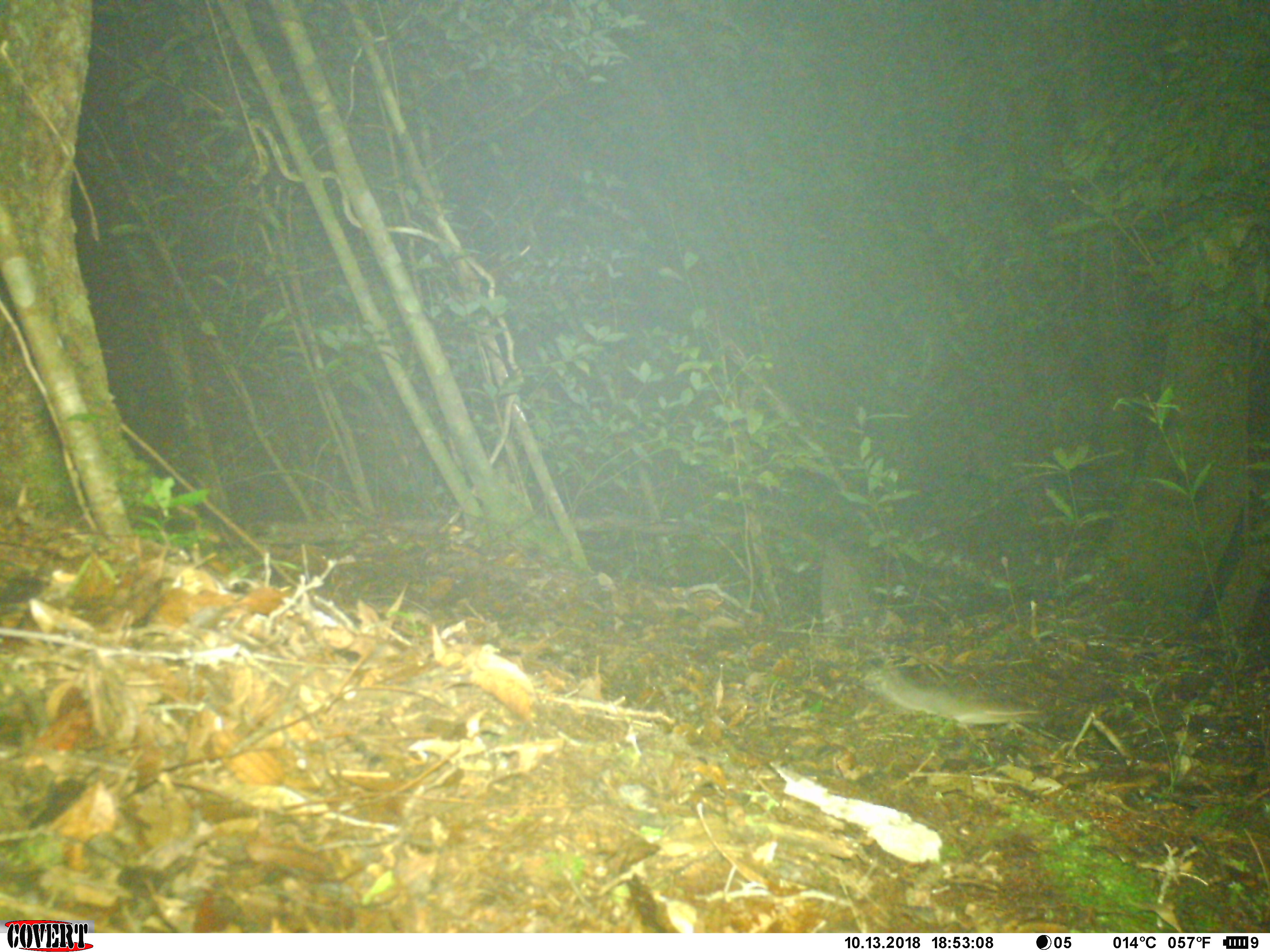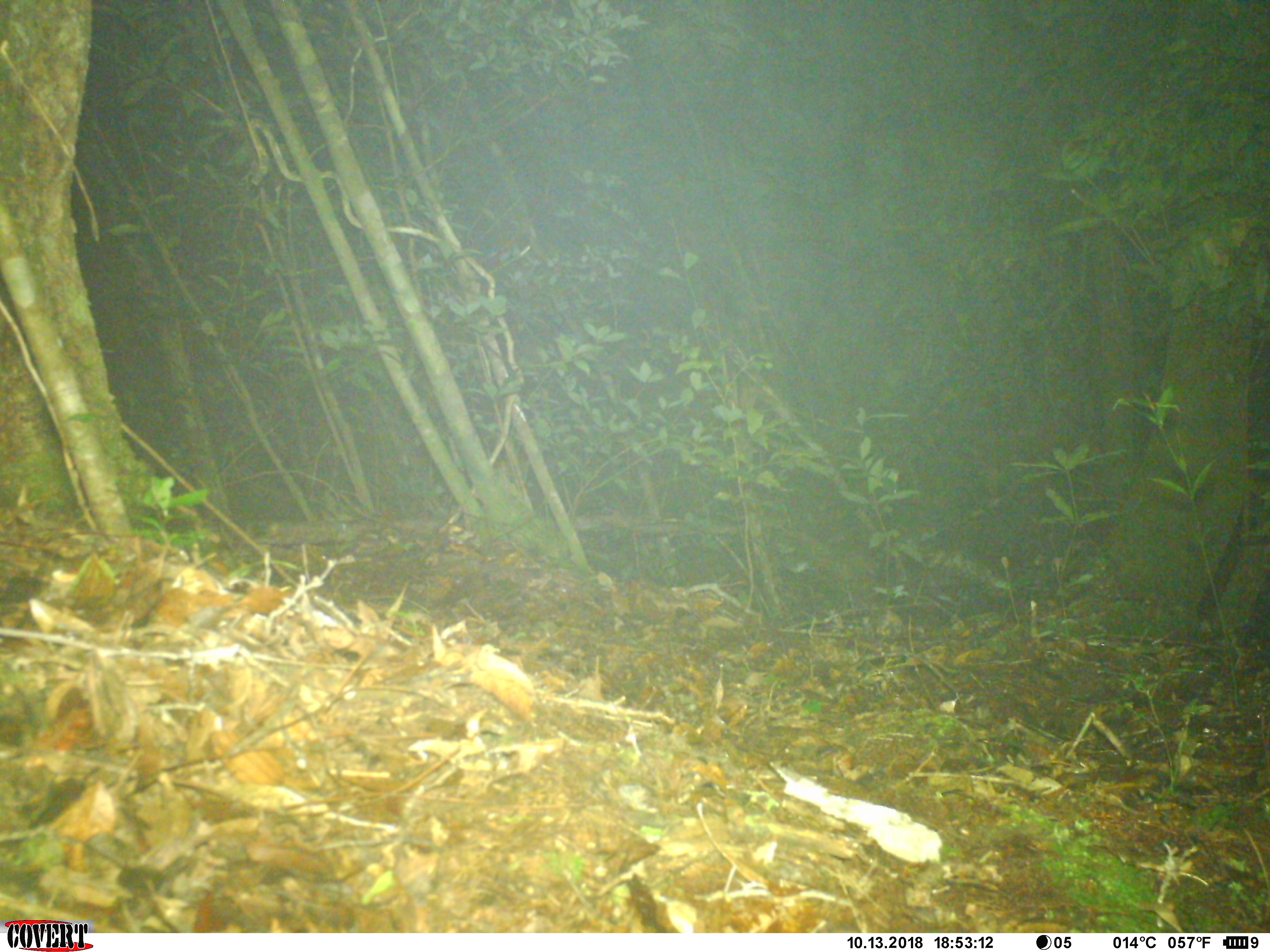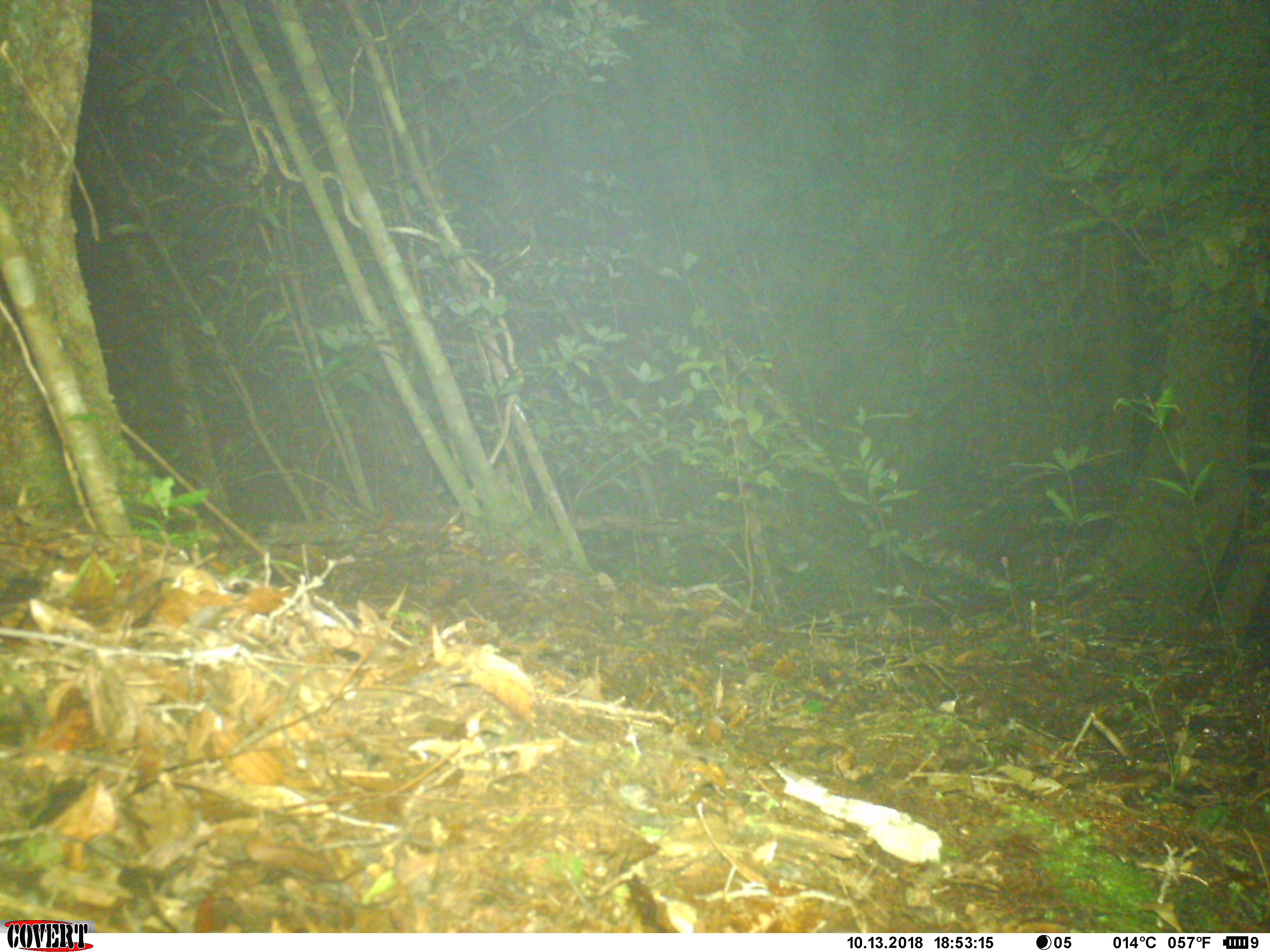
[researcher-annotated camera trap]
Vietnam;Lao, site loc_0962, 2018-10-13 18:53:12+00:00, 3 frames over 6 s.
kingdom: Animalia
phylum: Chordata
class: Mammalia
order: Rodentia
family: Muridae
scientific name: Muridae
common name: old-world mice and rats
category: unidentified murid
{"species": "unidentified murid (old-world mice and rats) (Muridae)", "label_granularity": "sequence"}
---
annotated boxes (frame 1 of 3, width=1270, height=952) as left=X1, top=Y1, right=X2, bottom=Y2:
unidentified murid: left=861, top=653, right=1049, bottom=728